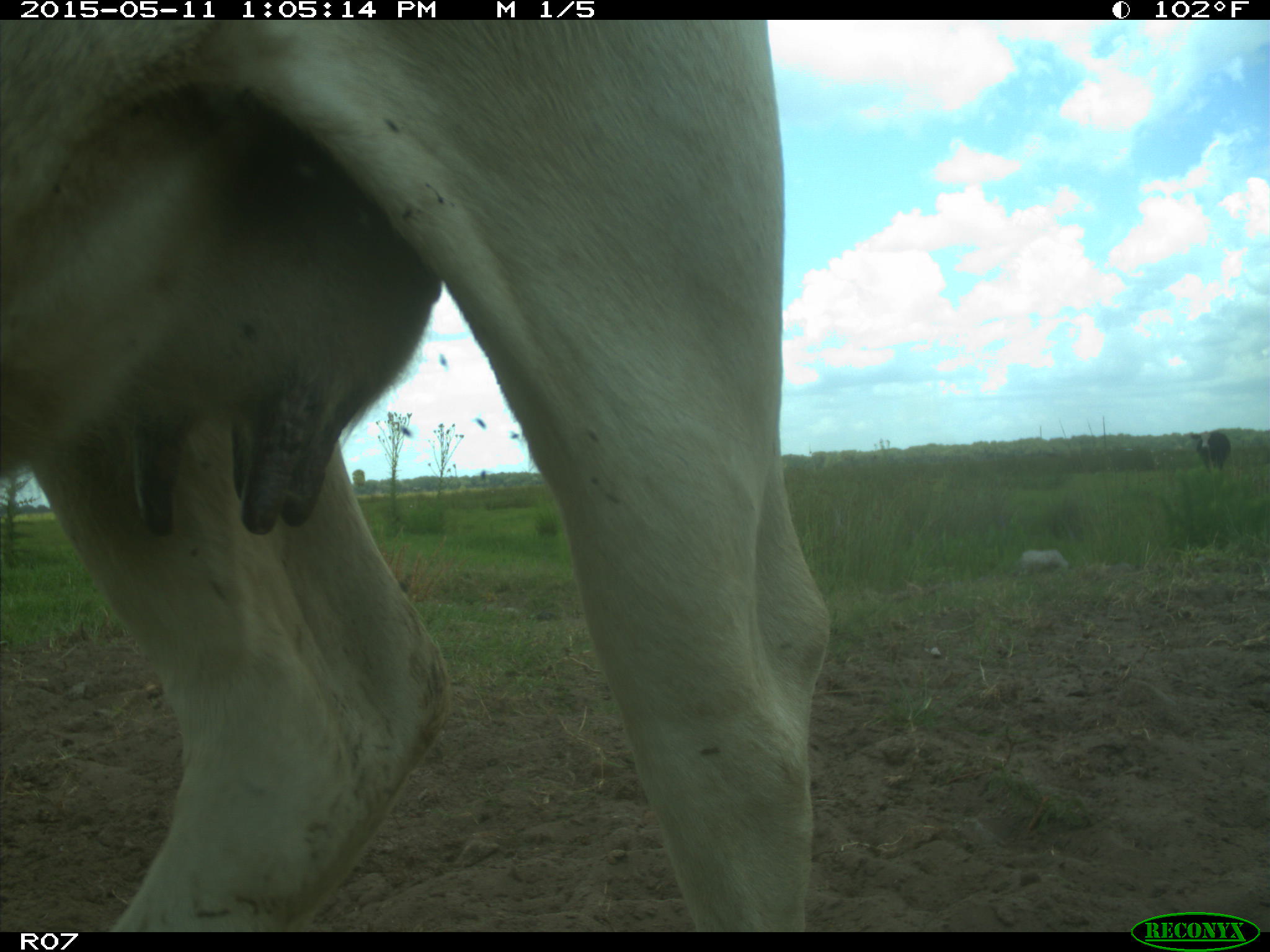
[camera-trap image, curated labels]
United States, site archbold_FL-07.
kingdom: Animalia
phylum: Chordata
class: Mammalia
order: Artiodactyla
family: Bovidae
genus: Bos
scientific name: Bos taurus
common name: domestic cow